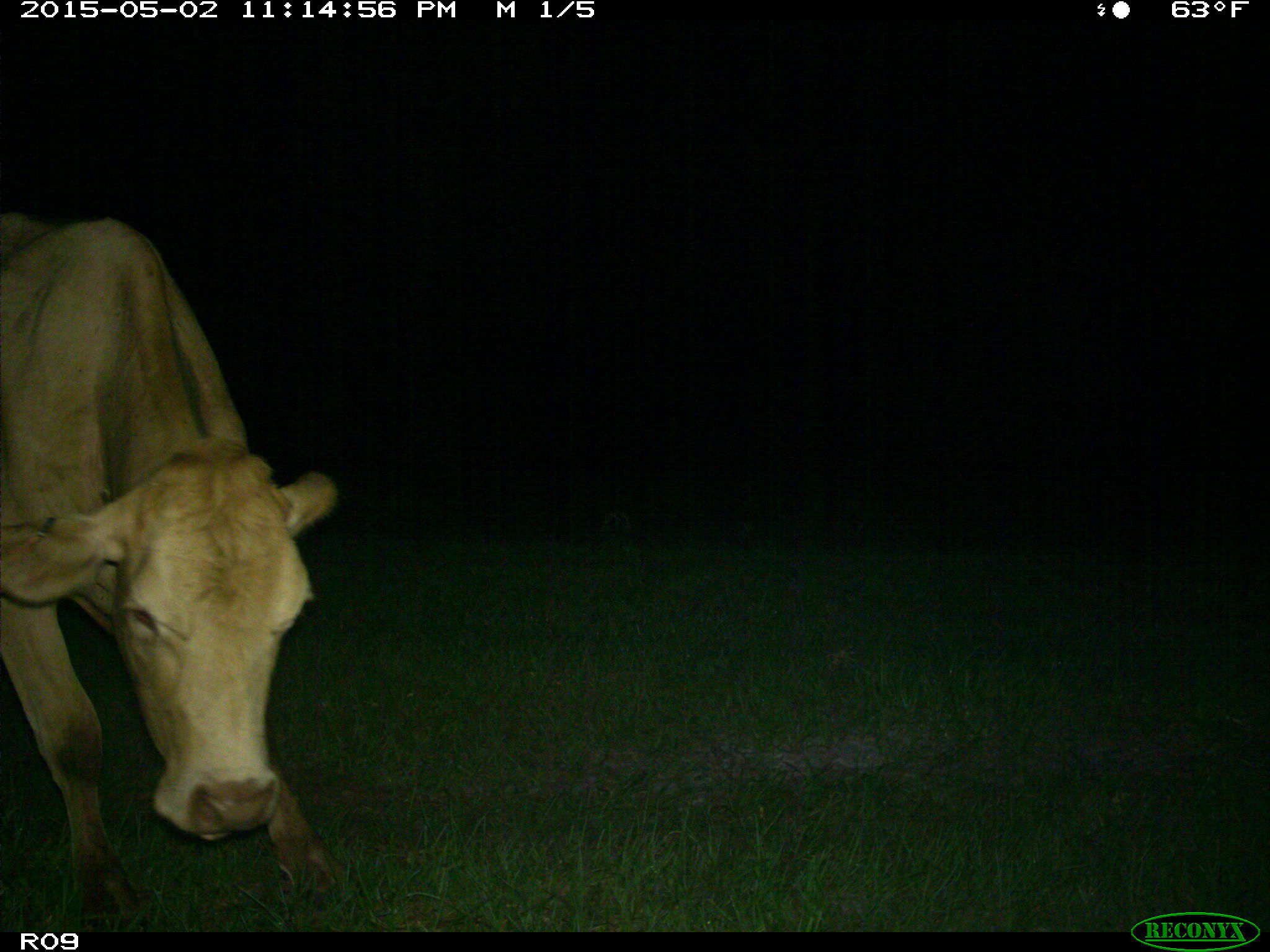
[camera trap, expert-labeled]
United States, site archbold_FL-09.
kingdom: Animalia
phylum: Chordata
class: Mammalia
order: Artiodactyla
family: Bovidae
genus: Bos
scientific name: Bos taurus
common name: domestic cow